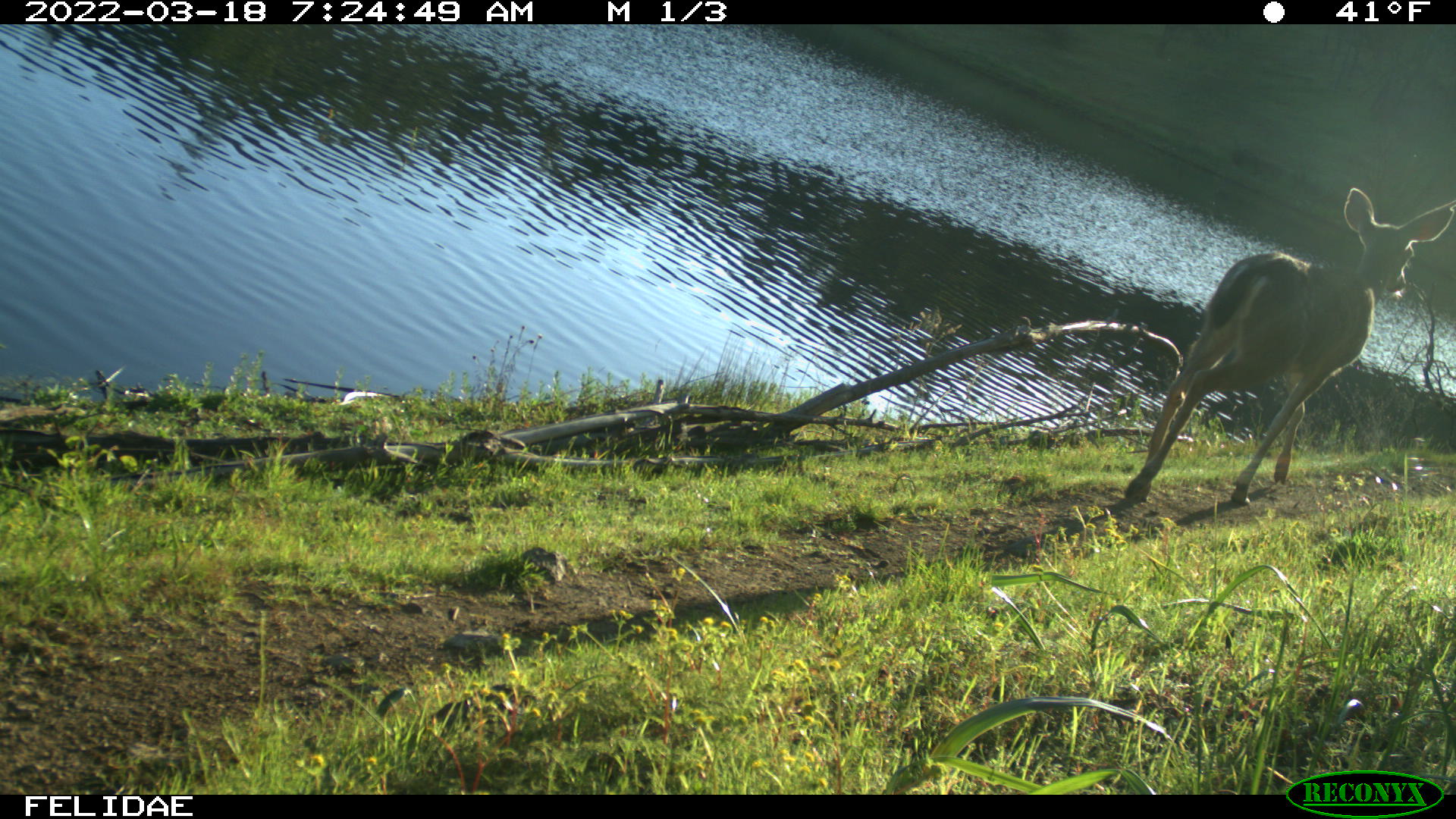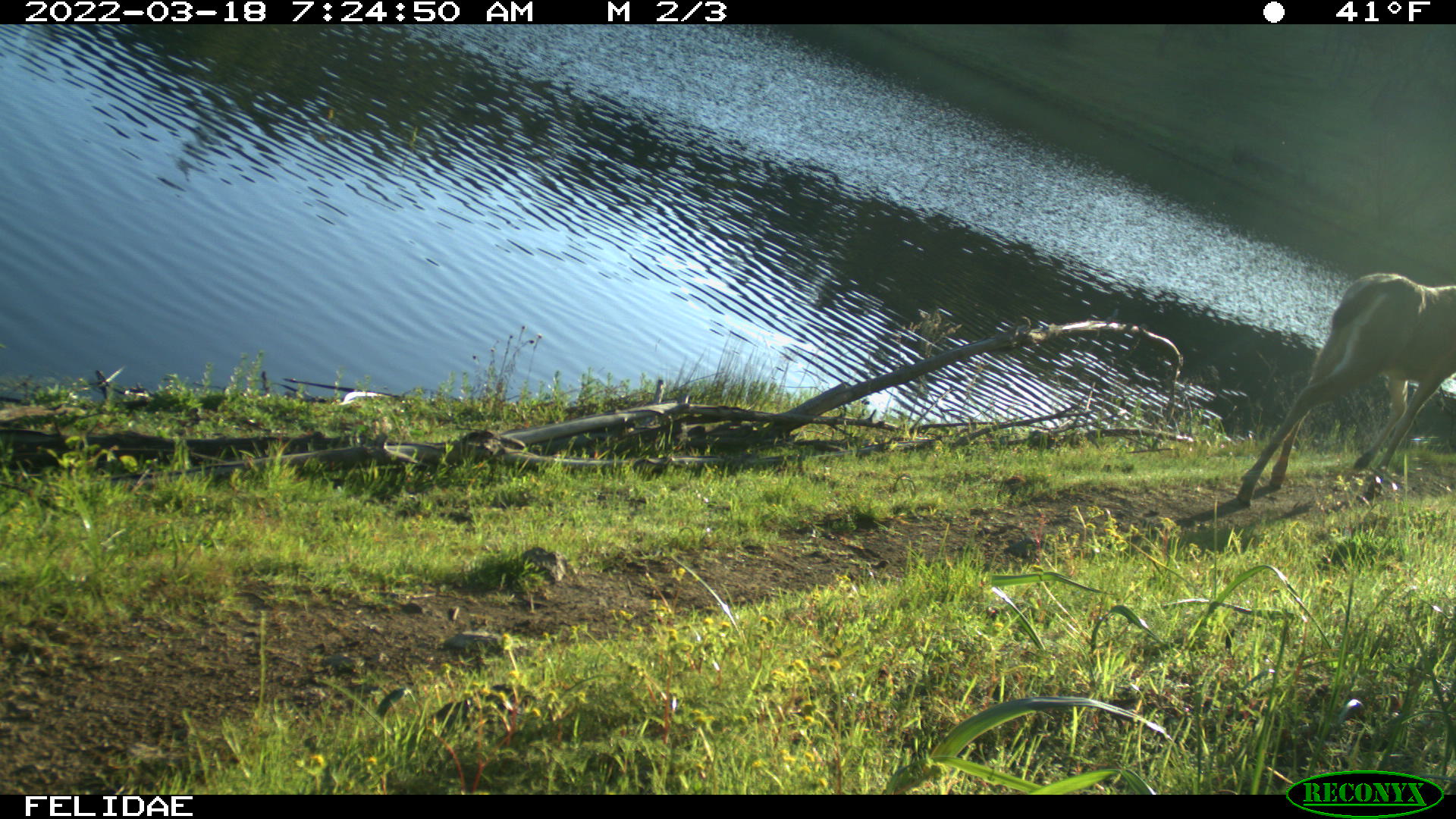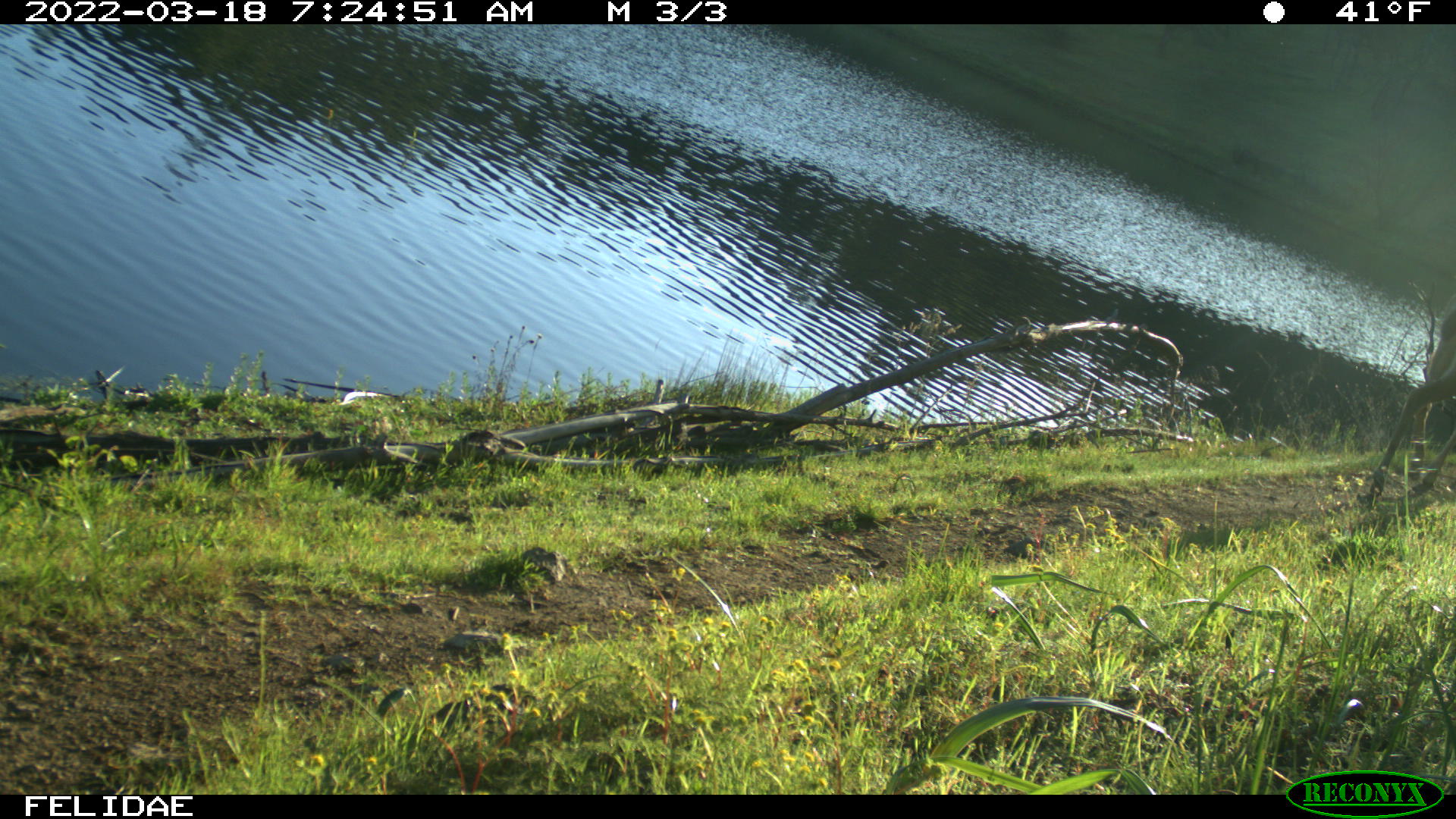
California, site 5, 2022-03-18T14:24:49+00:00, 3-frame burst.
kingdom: Animalia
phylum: Chordata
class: Mammalia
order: Artiodactyla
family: Cervidae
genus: Odocoileus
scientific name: Odocoileus hemionus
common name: mule deer